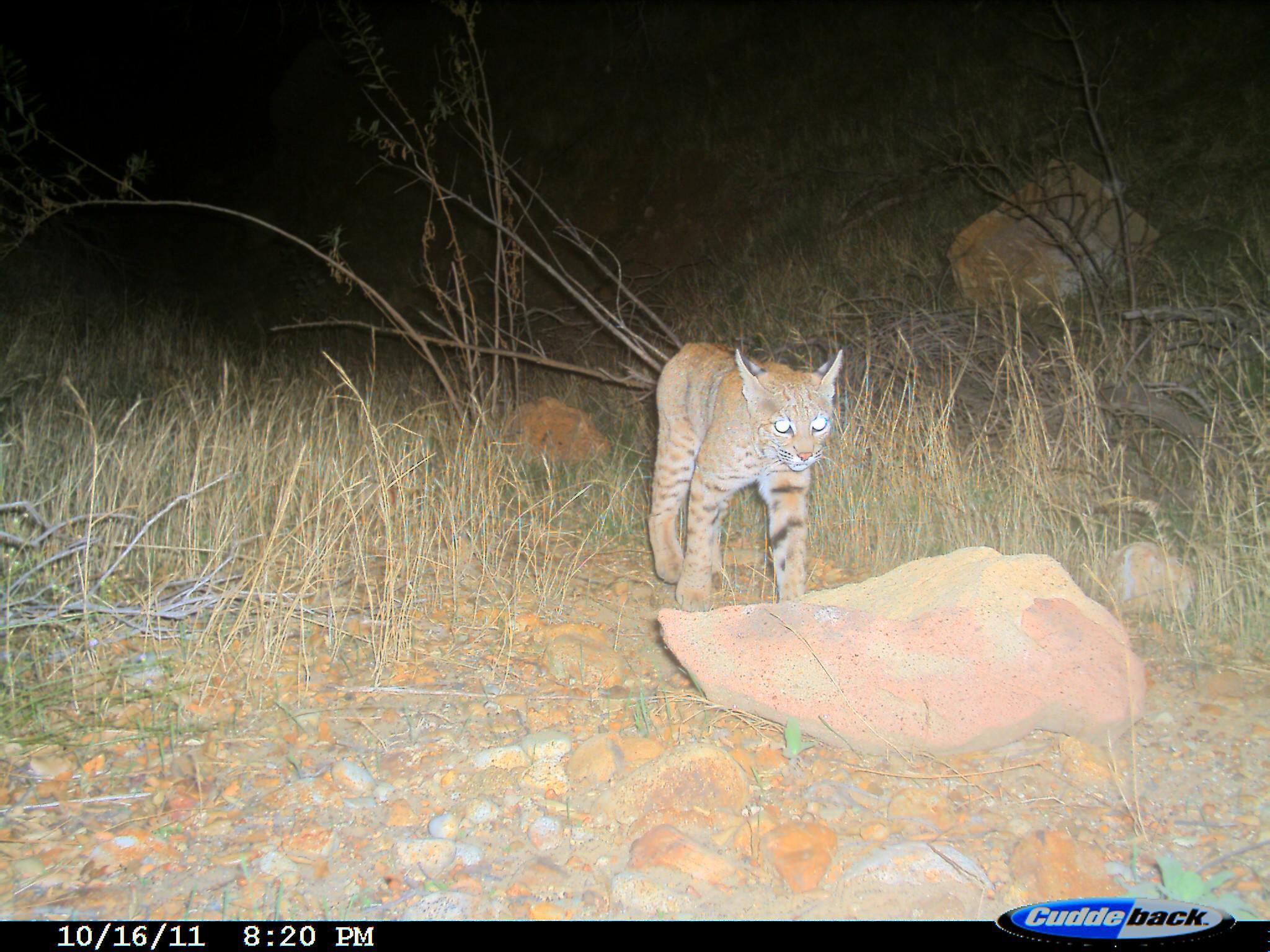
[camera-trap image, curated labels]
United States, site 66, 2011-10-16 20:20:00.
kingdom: Animalia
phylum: Chordata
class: Mammalia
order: Carnivora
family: Felidae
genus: Lynx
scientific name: Lynx rufus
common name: bobcat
Bobcat (Lynx rufus).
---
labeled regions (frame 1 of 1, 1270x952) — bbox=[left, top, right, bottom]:
bobcat: bbox=[645, 341, 847, 618]